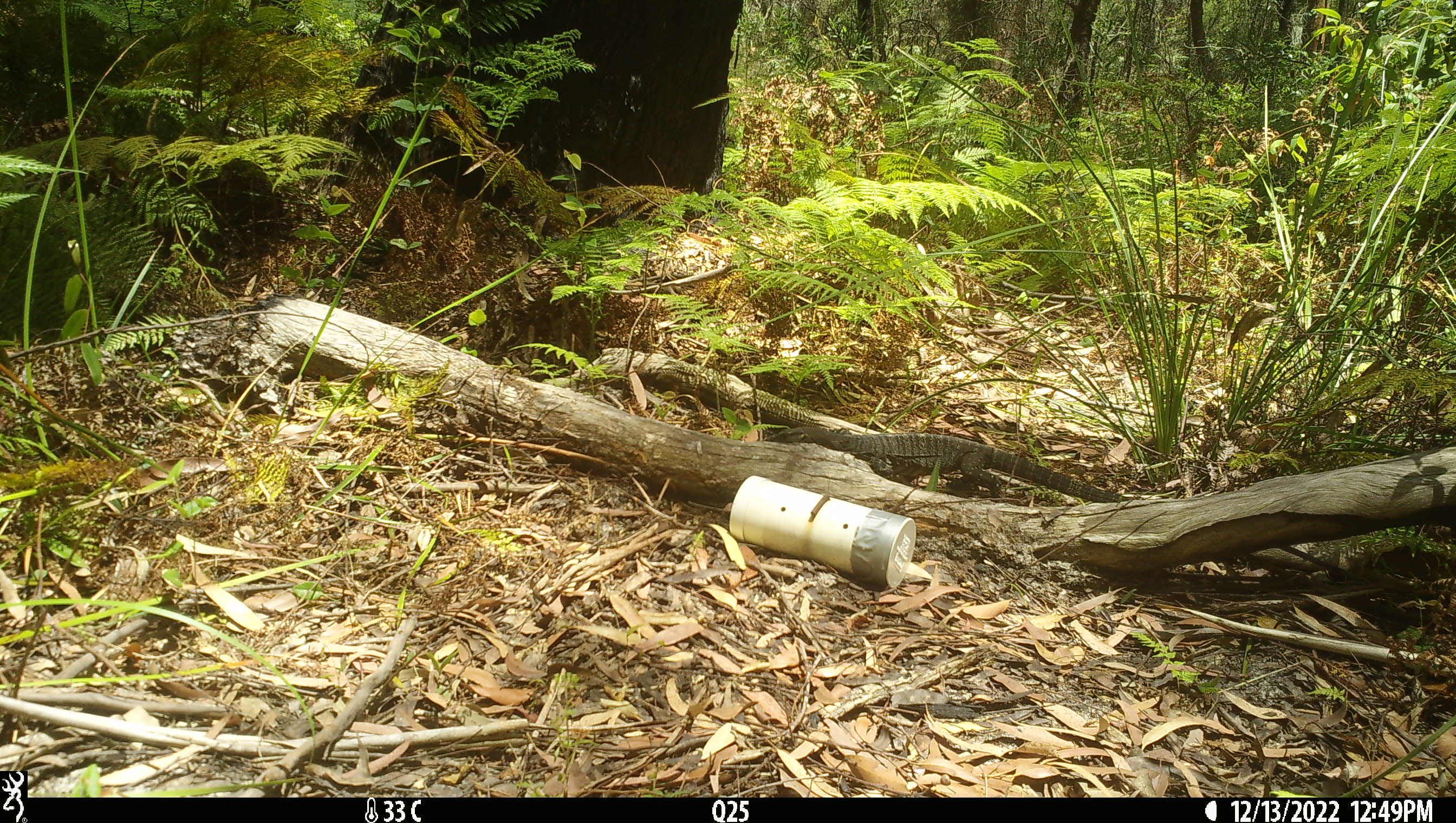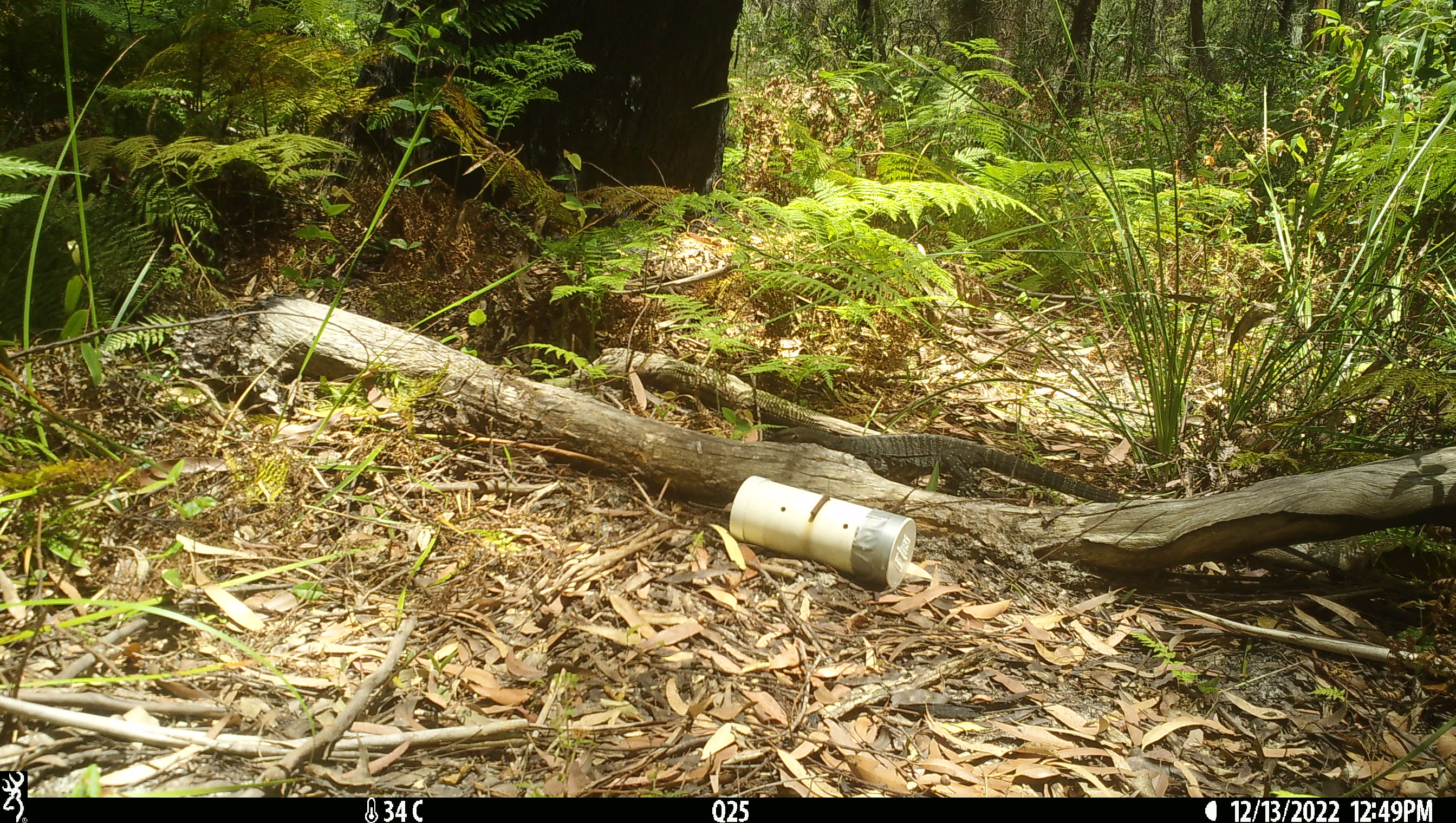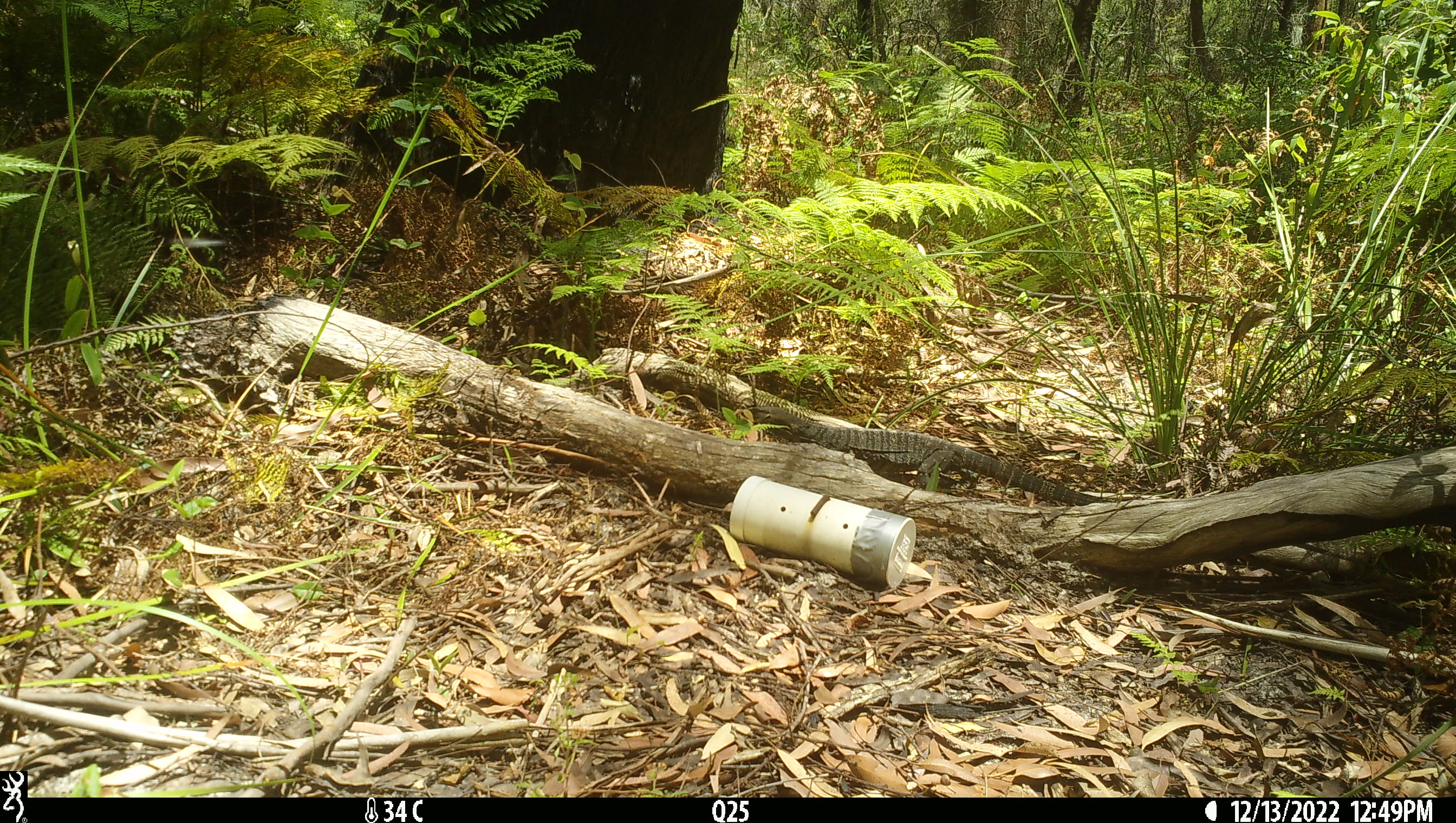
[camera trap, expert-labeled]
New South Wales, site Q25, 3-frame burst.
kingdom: Animalia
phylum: Chordata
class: Reptilia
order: Squamata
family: Varanidae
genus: Varanus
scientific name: Varanus varius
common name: lace monitor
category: goanna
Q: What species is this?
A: Goanna (lace monitor) (Varanus varius).